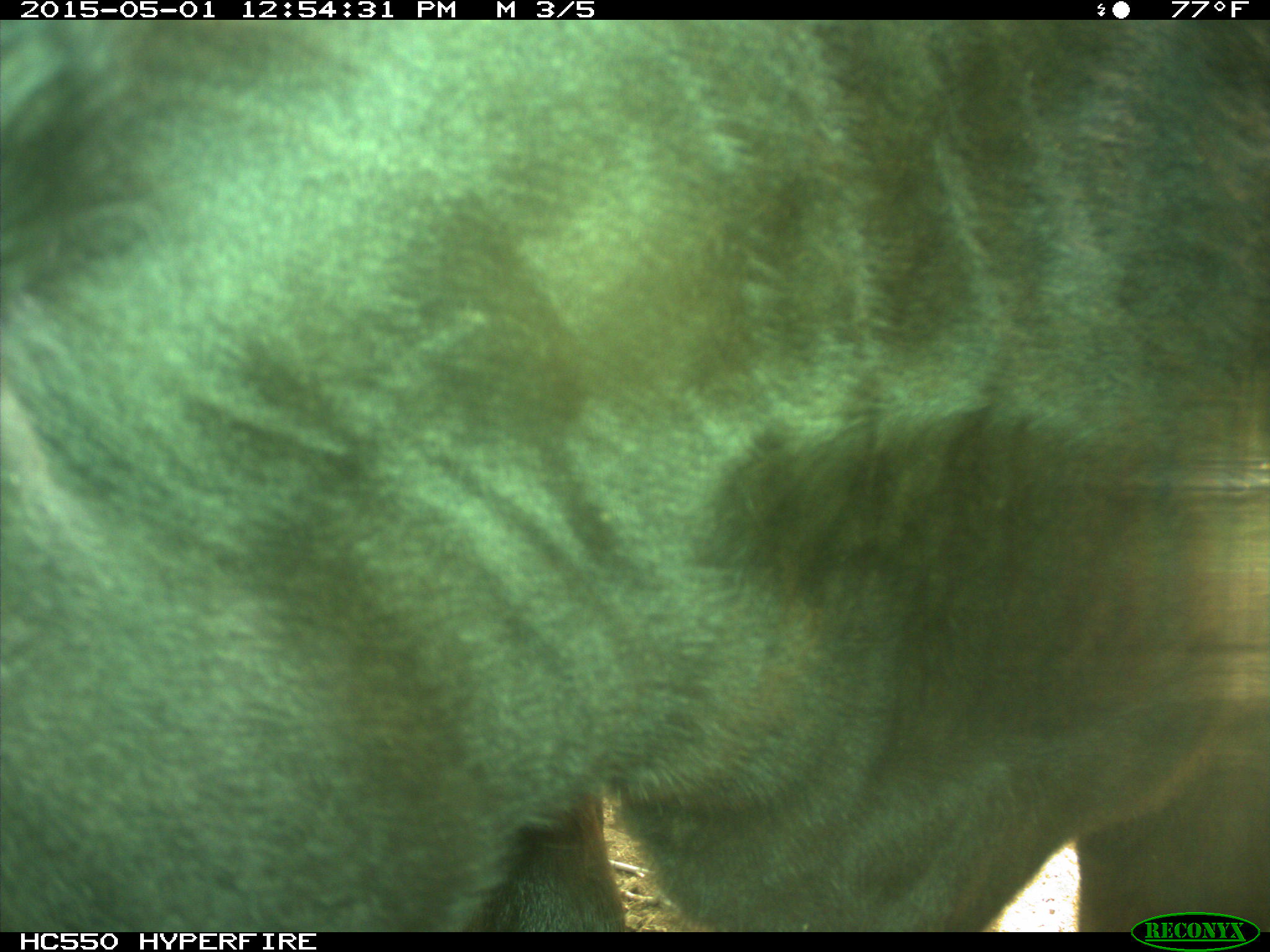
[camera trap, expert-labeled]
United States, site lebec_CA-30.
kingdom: Animalia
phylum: Chordata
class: Mammalia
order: Artiodactyla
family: Bovidae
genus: Bos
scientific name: Bos taurus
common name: domestic cow